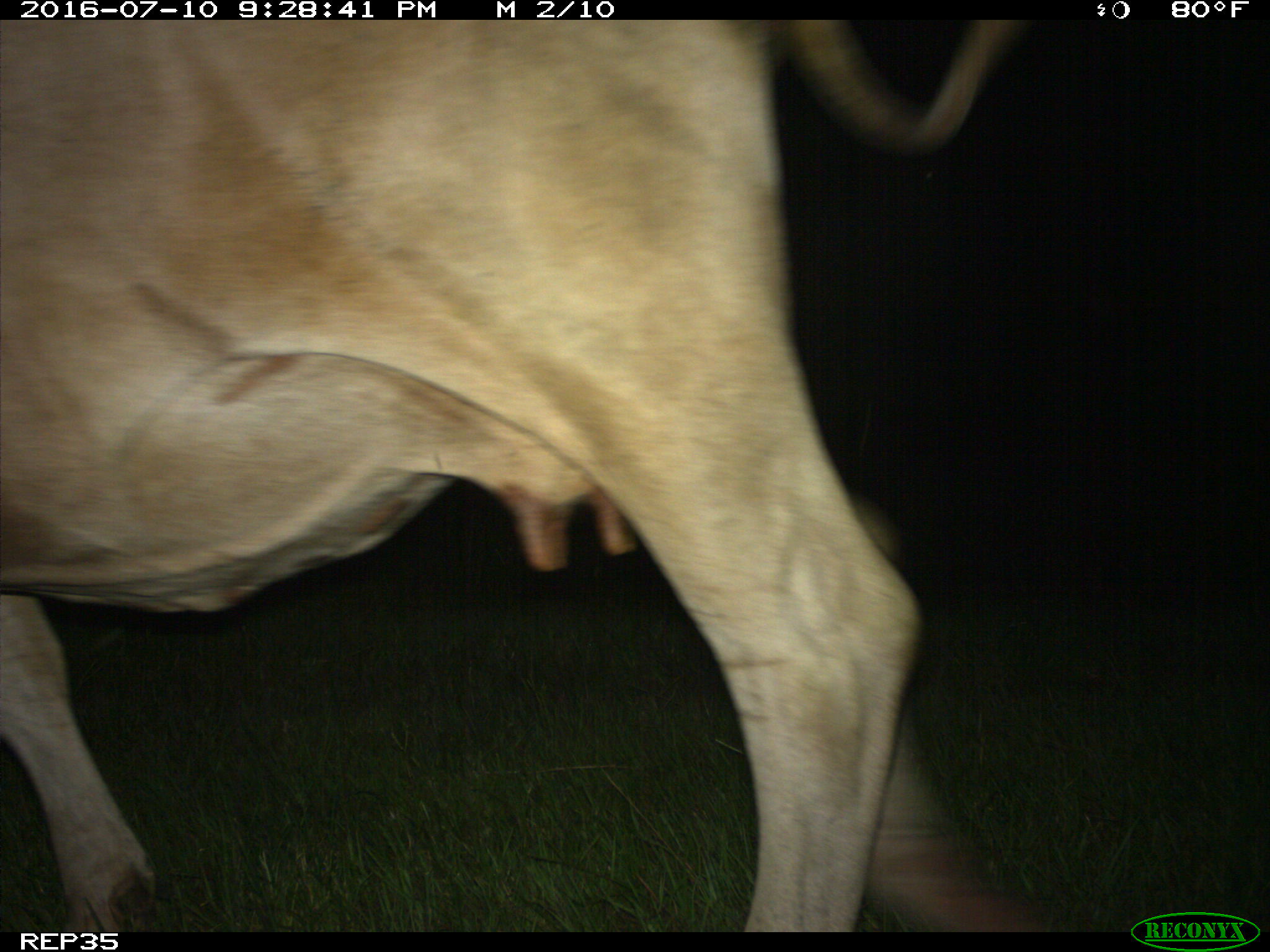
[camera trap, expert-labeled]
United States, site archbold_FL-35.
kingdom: Animalia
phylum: Chordata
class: Mammalia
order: Artiodactyla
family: Bovidae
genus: Bos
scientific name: Bos taurus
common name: domestic cow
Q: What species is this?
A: Bos taurus (domestic cow).